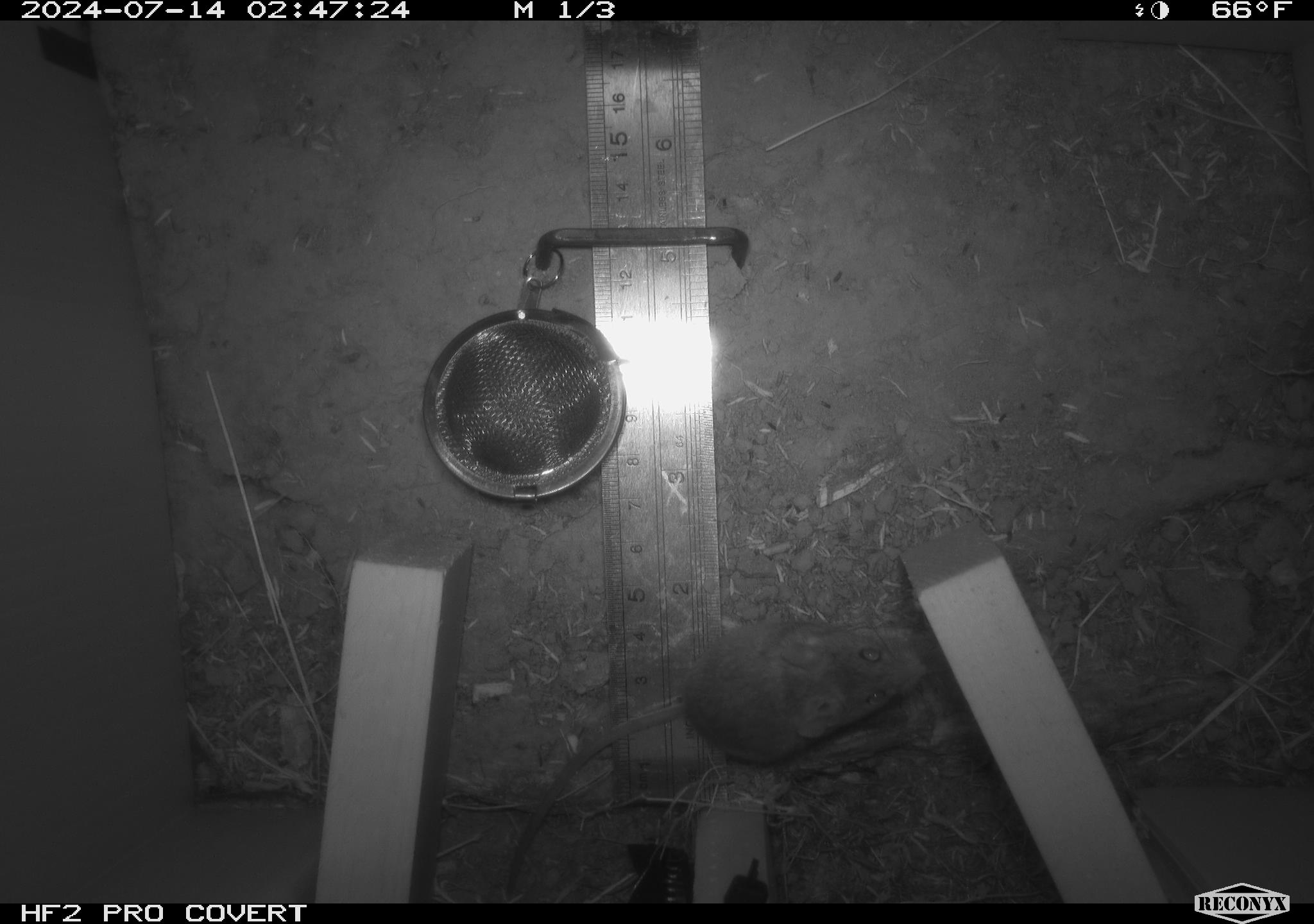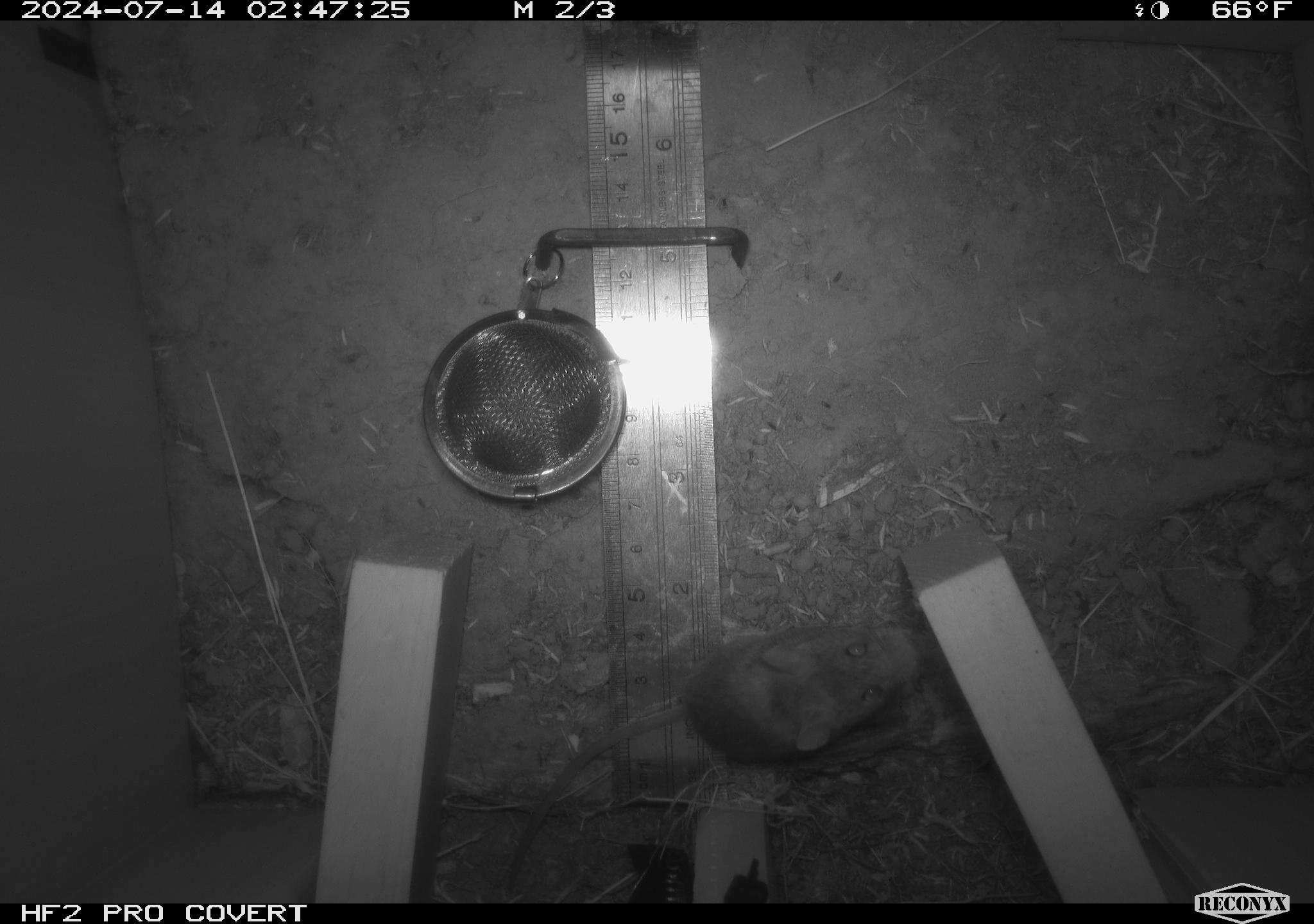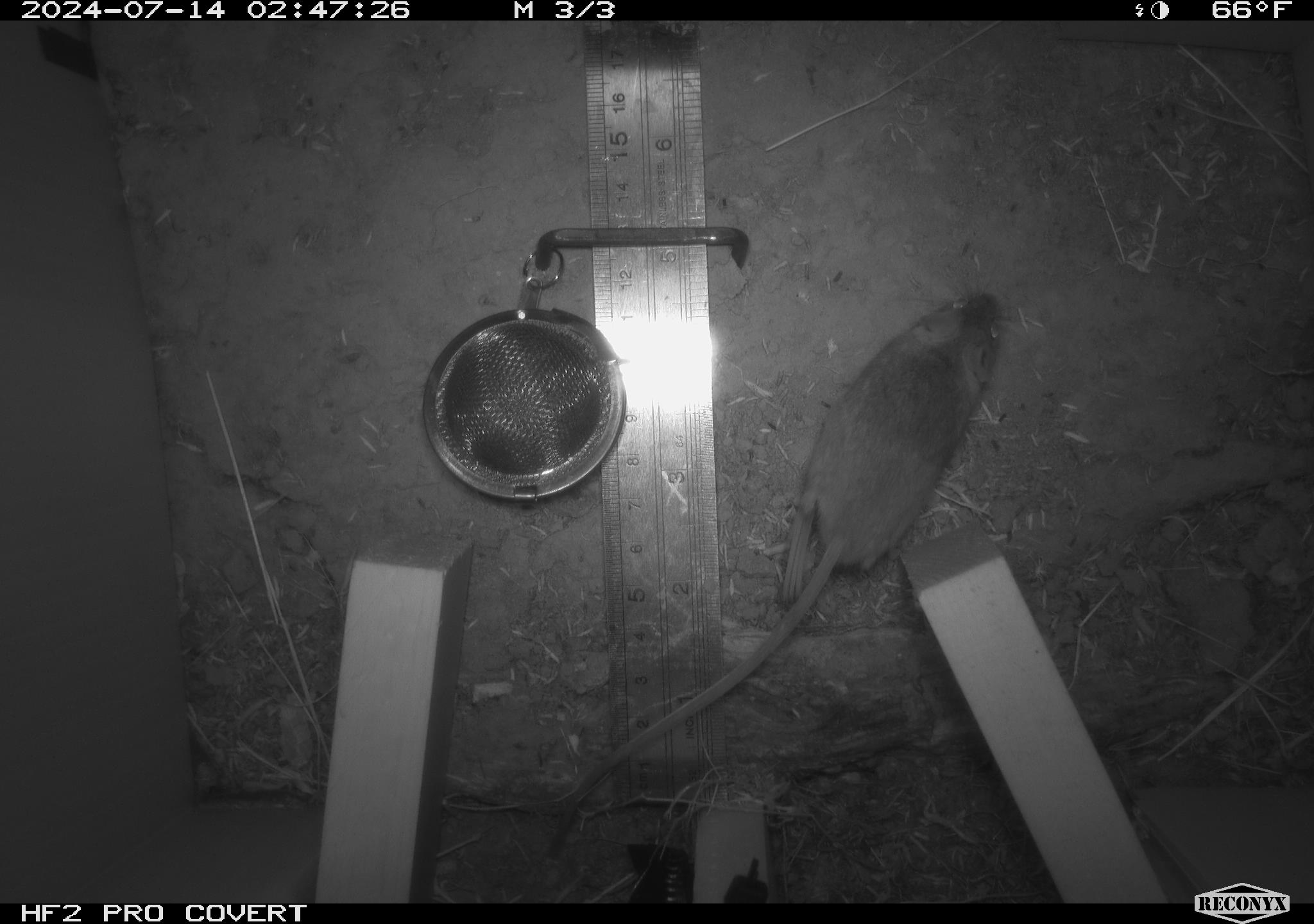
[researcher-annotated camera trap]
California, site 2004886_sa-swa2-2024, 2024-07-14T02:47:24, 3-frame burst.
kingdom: Animalia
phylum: Chordata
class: Mammalia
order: Rodentia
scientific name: Rodentia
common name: mouse species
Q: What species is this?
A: Mouse species (Rodentia).